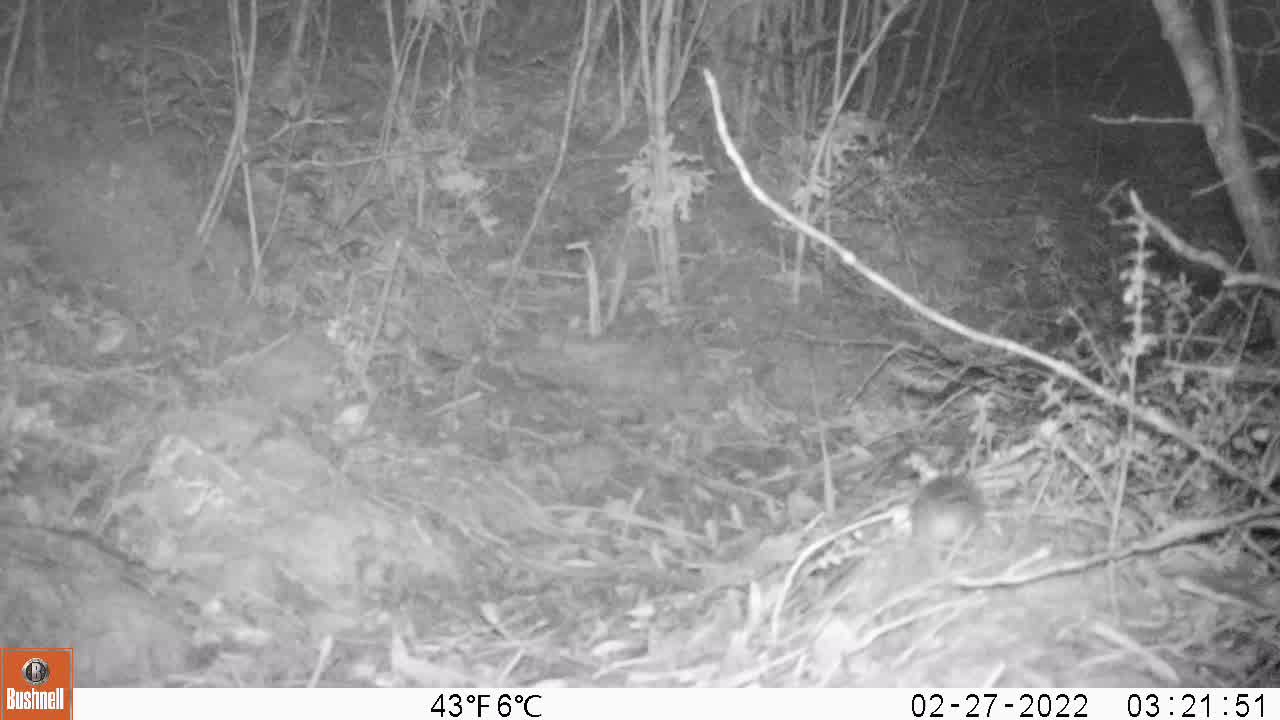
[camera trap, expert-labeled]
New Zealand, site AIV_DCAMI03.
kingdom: Animalia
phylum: Chordata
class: Mammalia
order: Rodentia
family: Muridae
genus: Mus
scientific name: Mus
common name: mouse